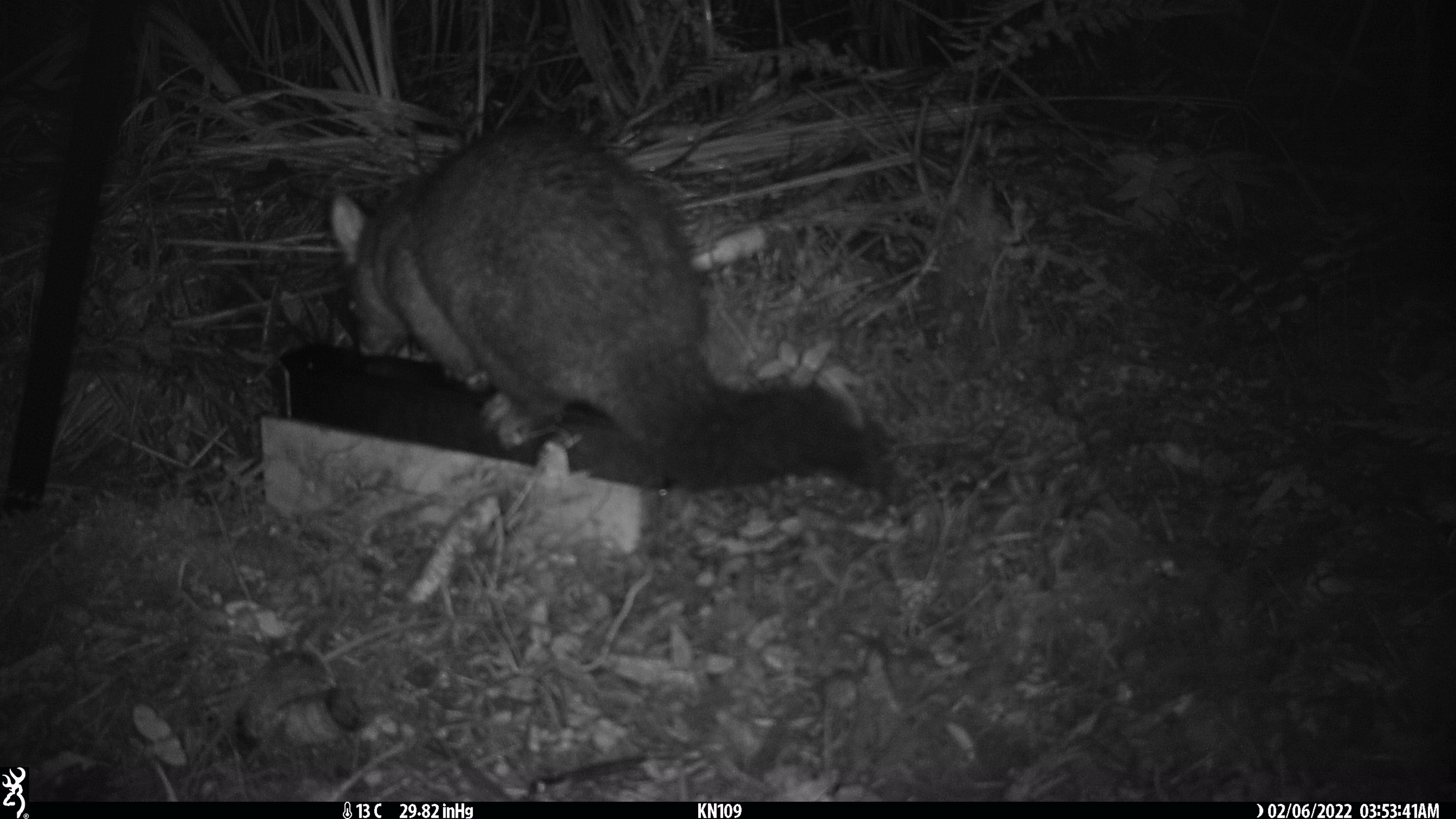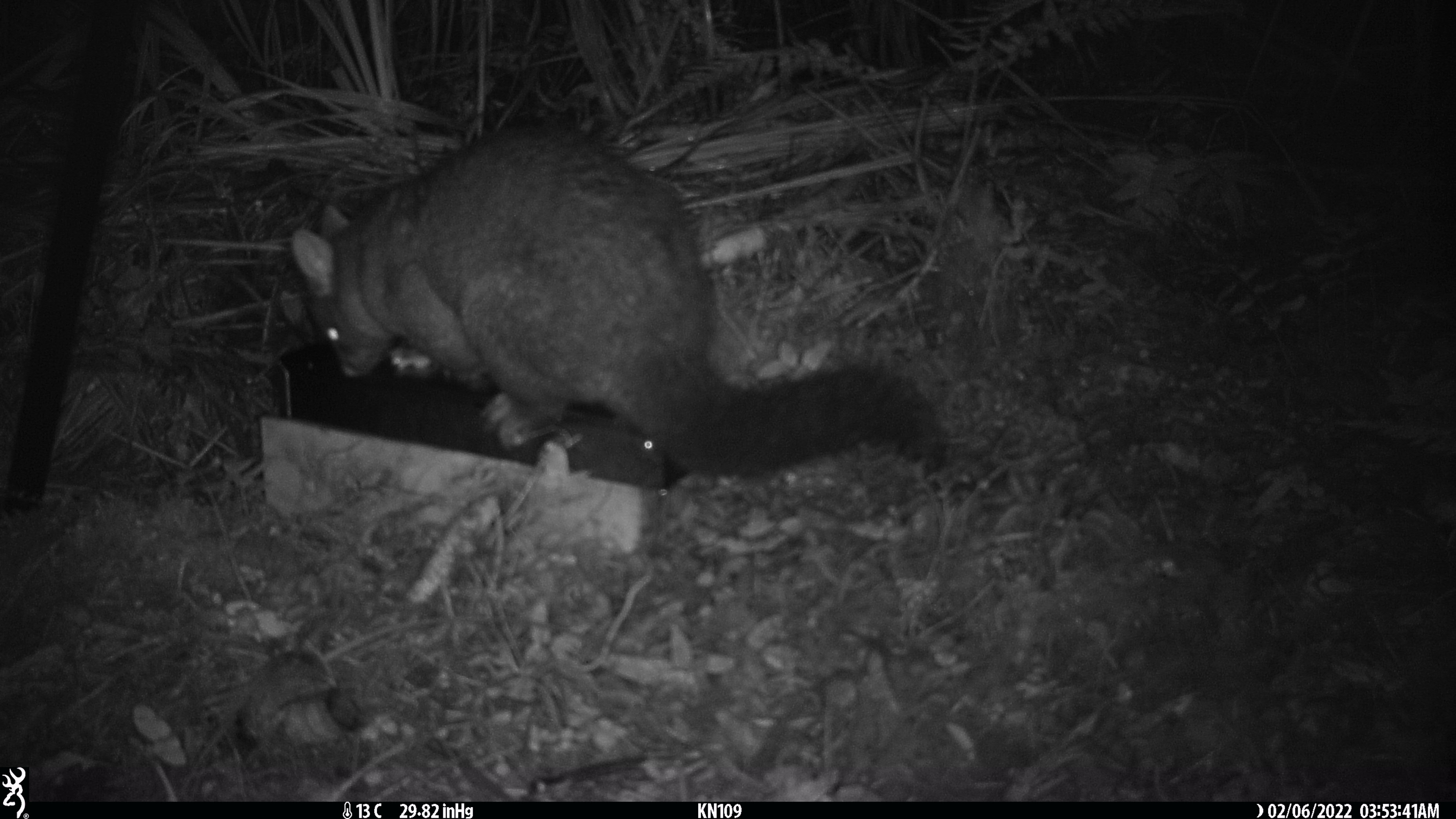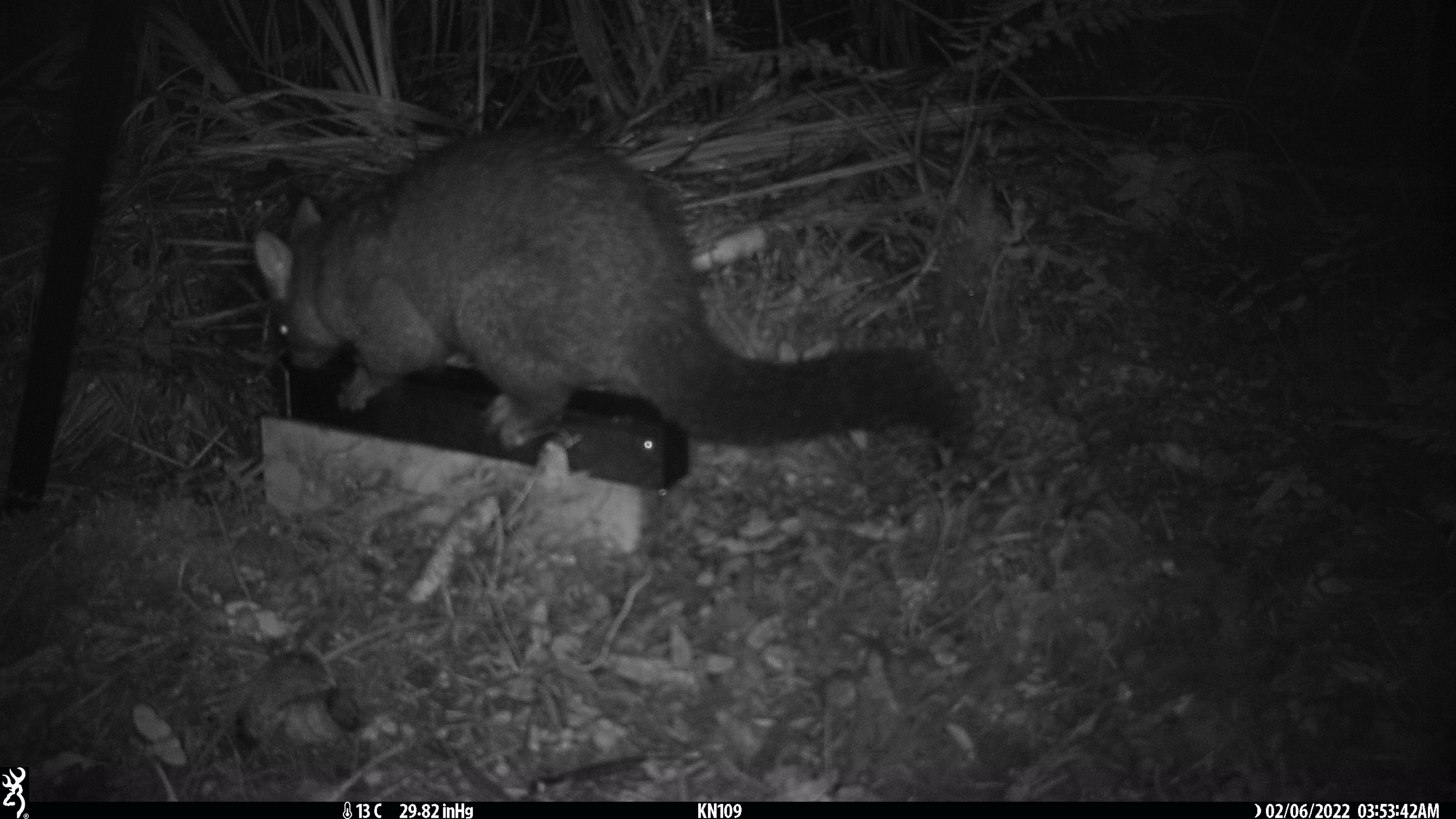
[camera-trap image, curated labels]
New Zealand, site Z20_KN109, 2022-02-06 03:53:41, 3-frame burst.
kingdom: Animalia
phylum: Chordata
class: Mammalia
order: Diprotodontia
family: Phalangeridae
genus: Trichosurus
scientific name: Trichosurus vulpecula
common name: common brushtail possum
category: possum